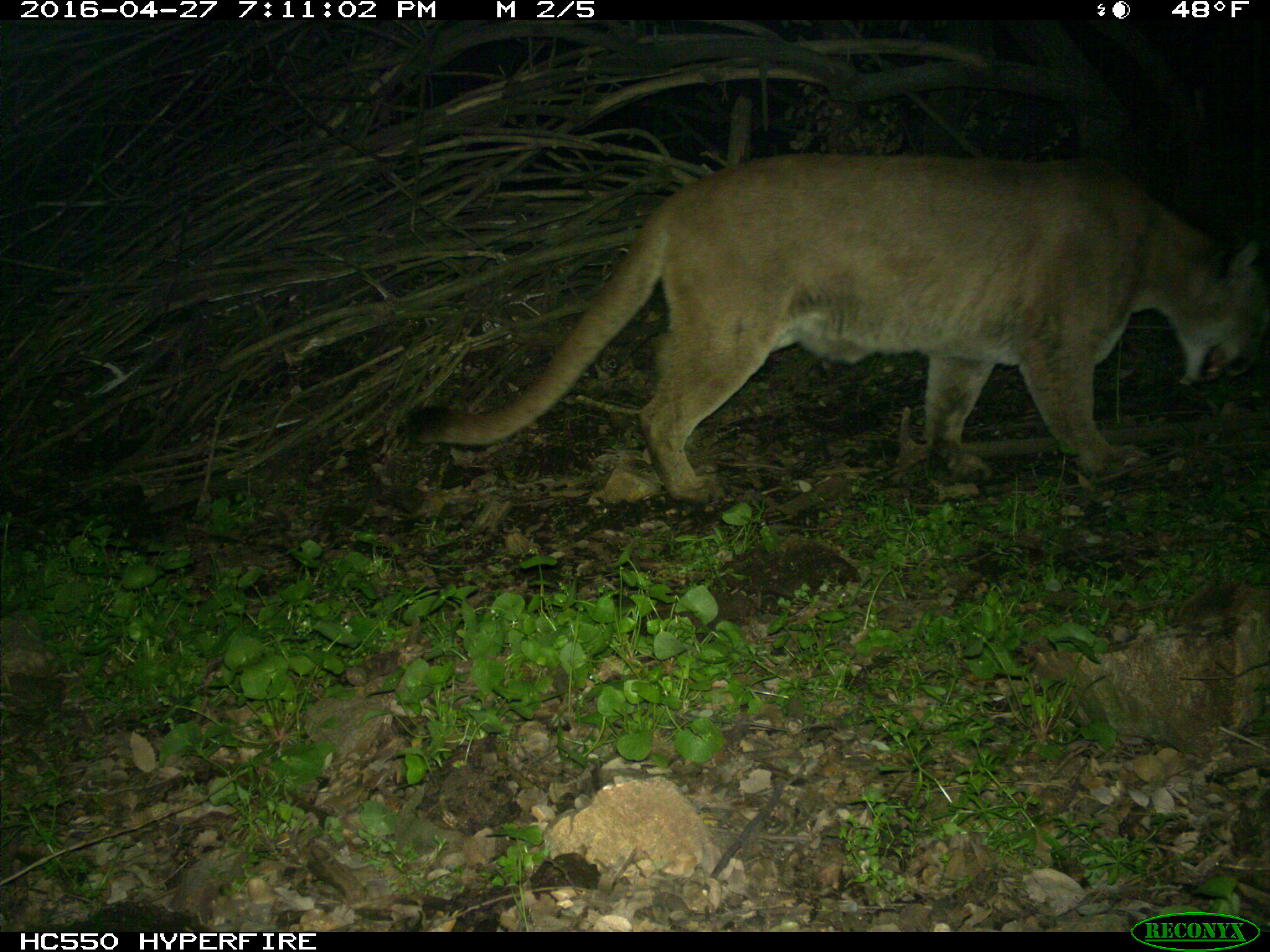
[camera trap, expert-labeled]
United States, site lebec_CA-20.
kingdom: Animalia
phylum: Chordata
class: Mammalia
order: Carnivora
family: Felidae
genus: Puma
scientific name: Puma concolor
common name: mountain lion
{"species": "Puma concolor (mountain lion)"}